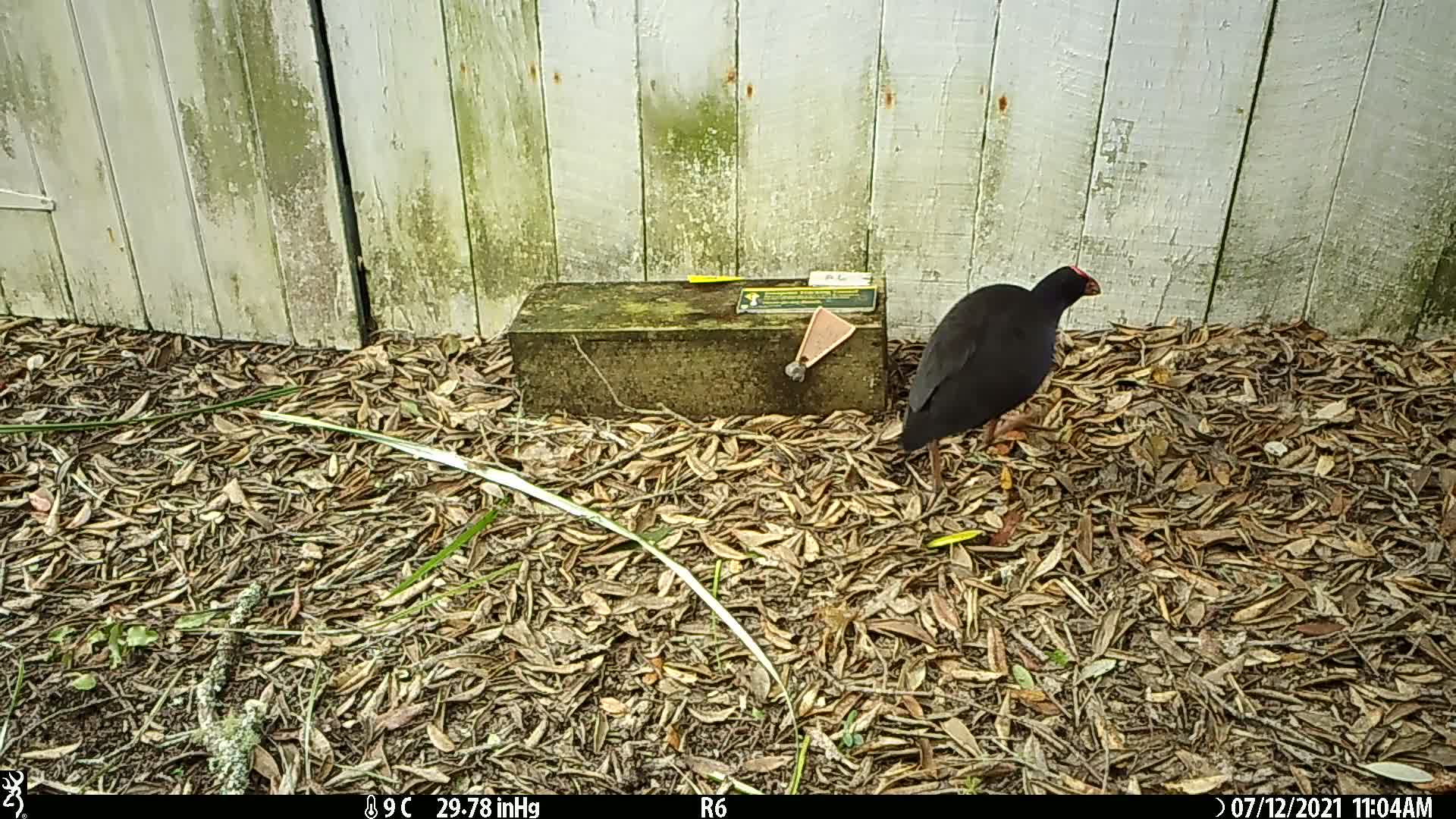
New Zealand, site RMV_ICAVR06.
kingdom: Animalia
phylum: Chordata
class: Aves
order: Gruiformes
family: Rallidae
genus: Porphyrio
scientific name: Porphyrio melanotus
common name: australasian swamphen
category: pukeko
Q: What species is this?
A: Pukeko (australasian swamphen) (Porphyrio melanotus).